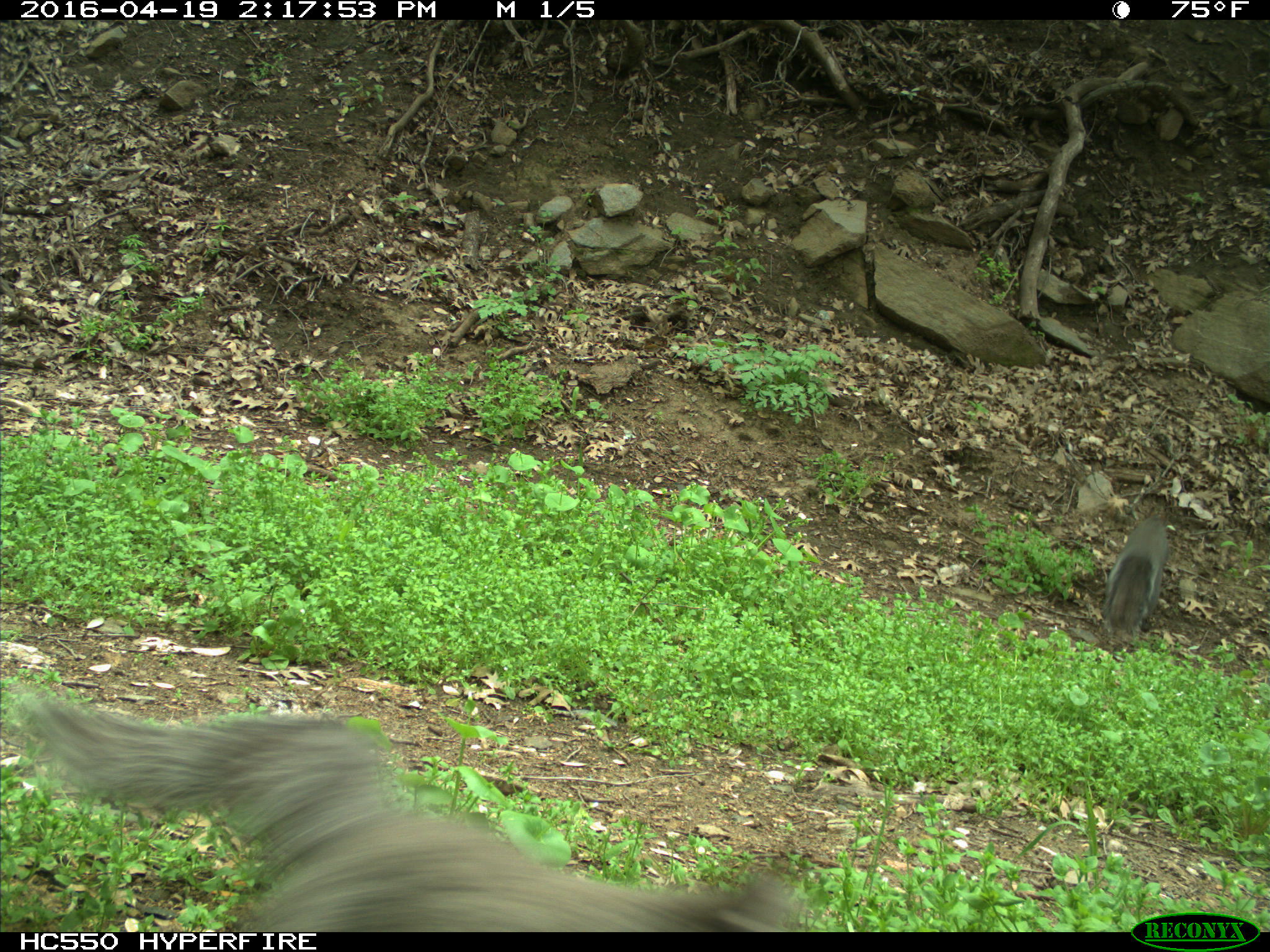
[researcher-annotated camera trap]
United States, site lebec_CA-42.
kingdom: Animalia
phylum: Chordata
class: Mammalia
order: Rodentia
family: Sciuridae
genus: Sciurus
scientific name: Sciurus carolinensis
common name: eastern gray squirrel